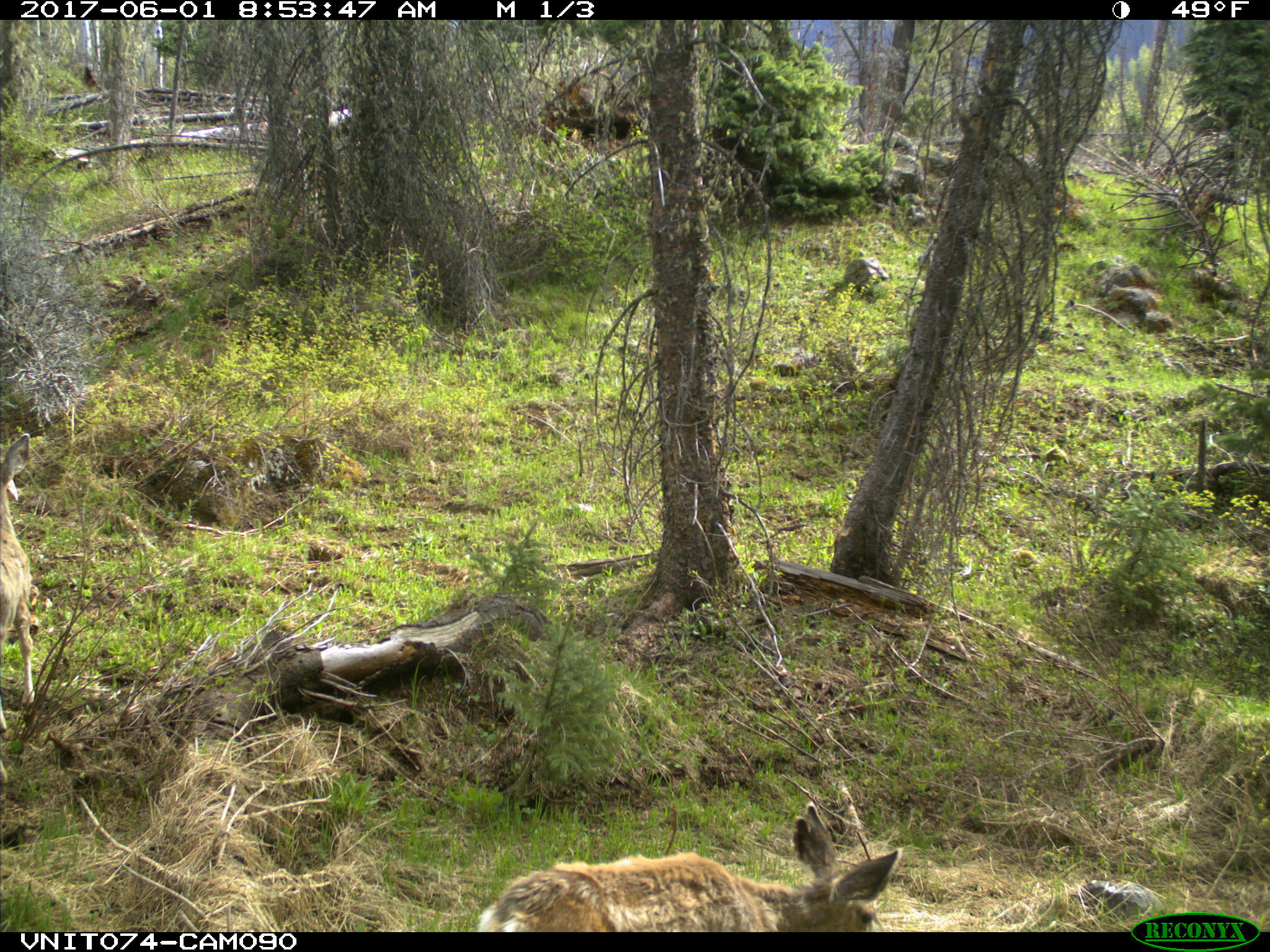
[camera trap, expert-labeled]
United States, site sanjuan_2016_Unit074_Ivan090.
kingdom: Animalia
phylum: Chordata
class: Mammalia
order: Artiodactyla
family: Cervidae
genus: Odocoileus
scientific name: Odocoileus hemionus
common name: mule deer